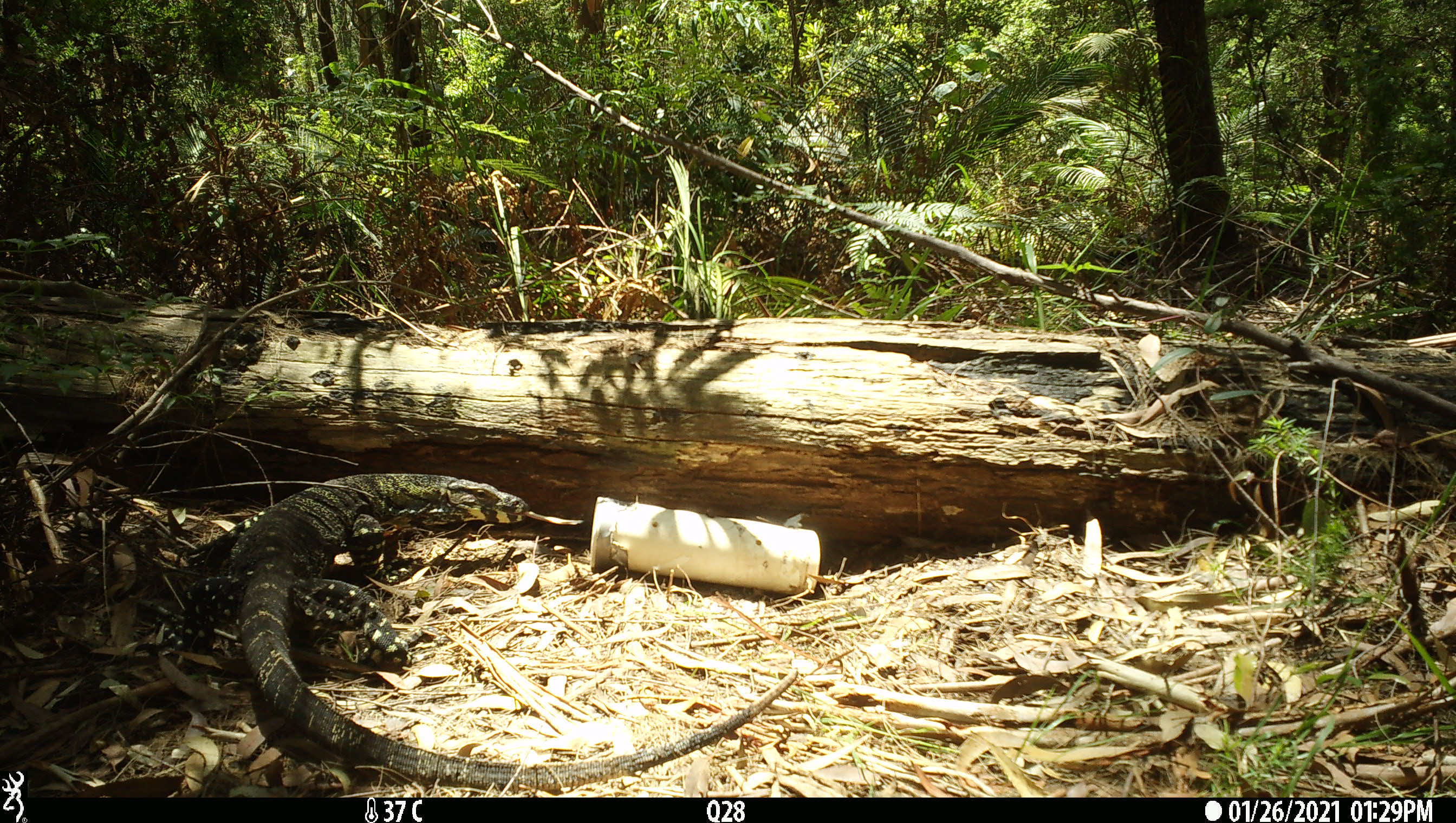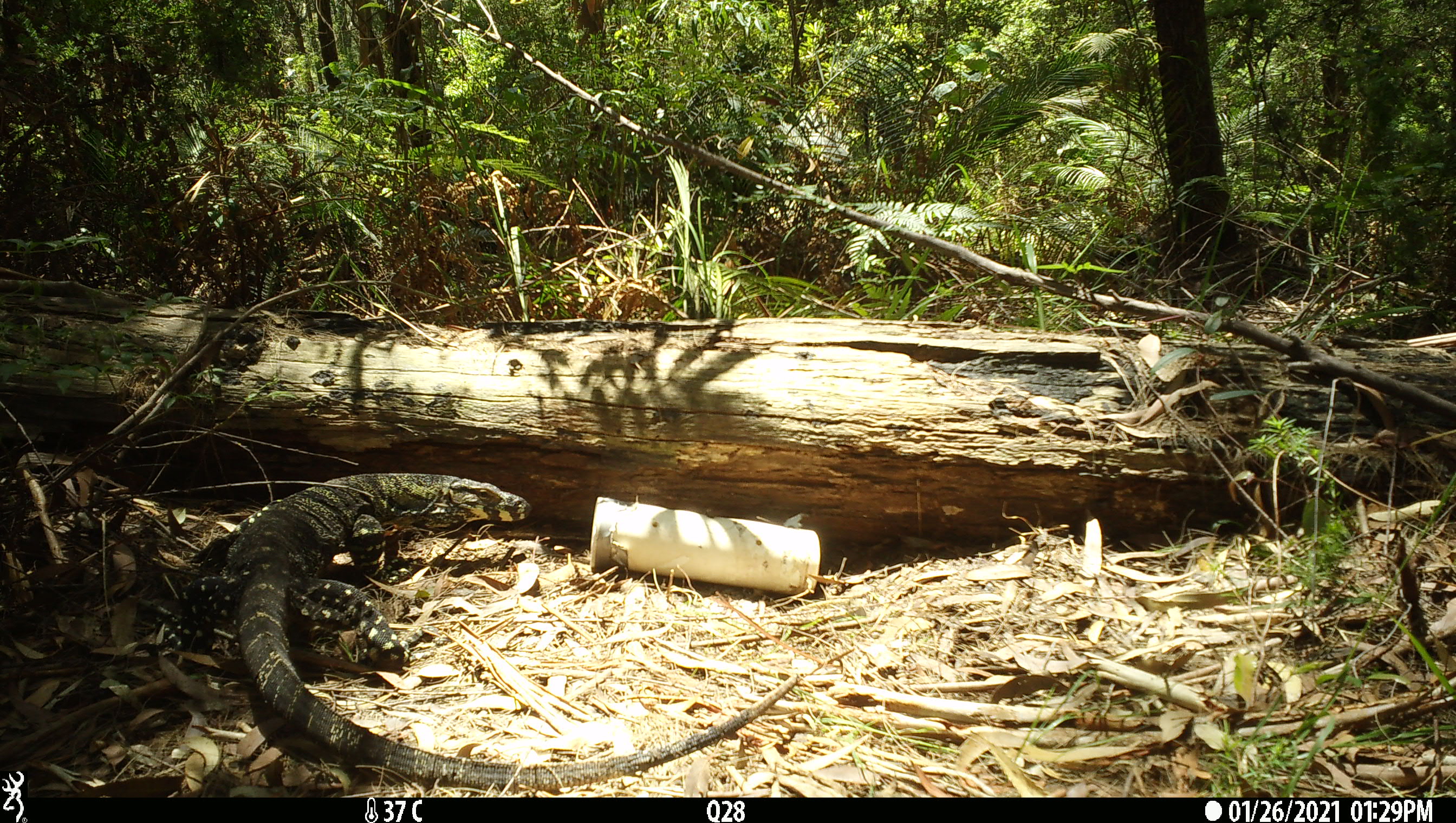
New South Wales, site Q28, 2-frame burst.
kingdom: Animalia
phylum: Chordata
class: Reptilia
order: Squamata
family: Varanidae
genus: Varanus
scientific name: Varanus varius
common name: lace monitor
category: goanna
Goanna (lace monitor) (Varanus varius).